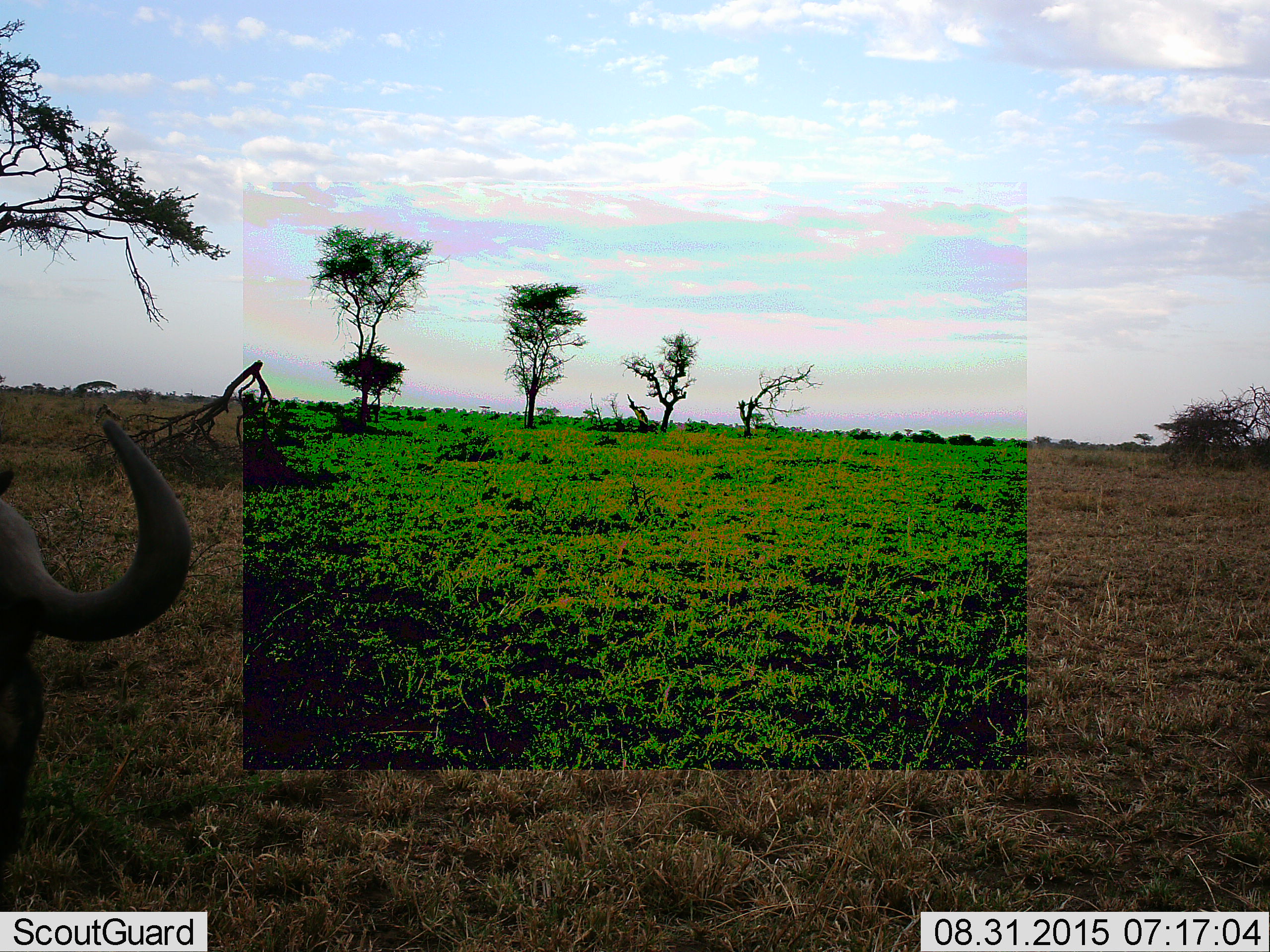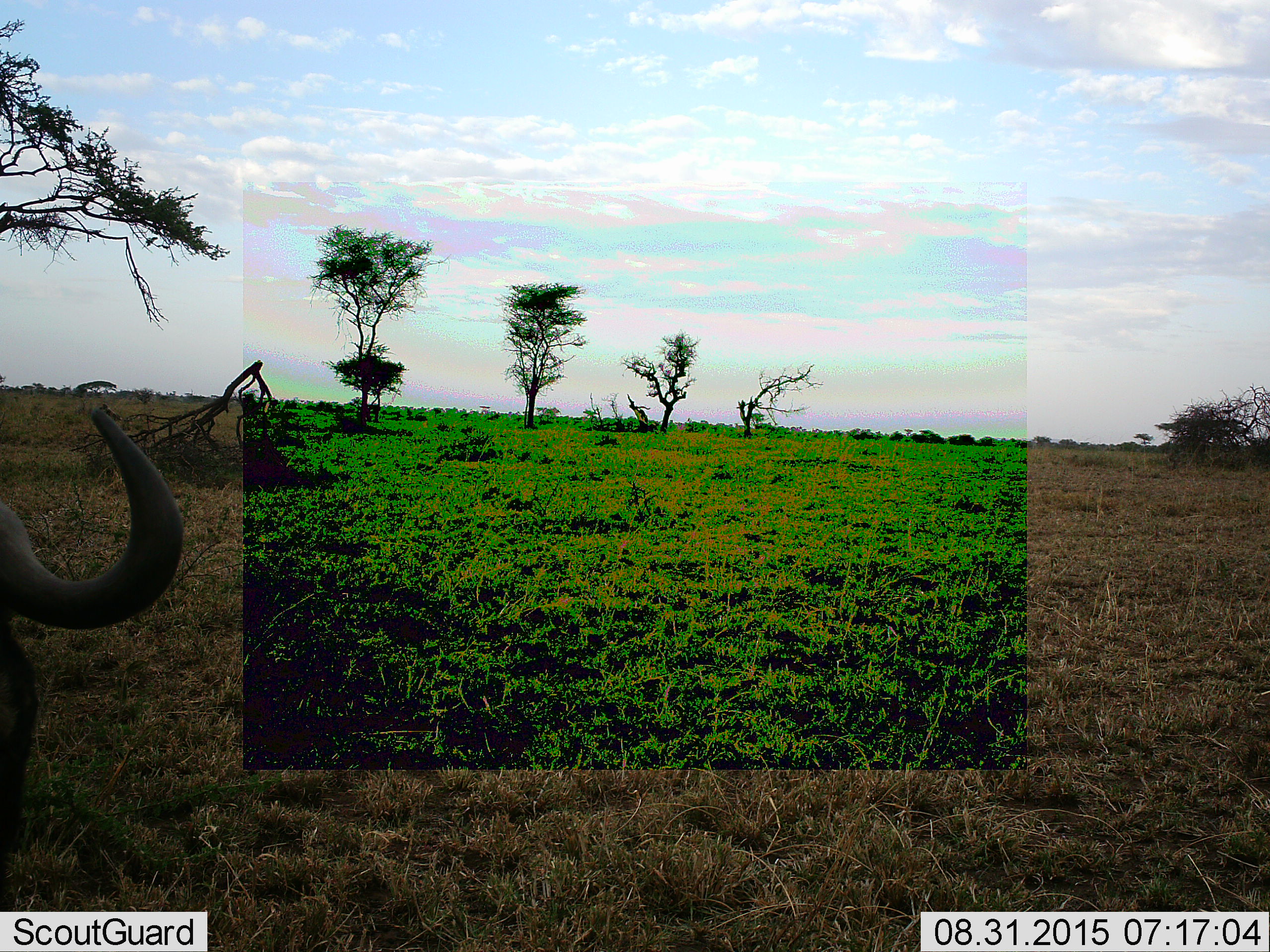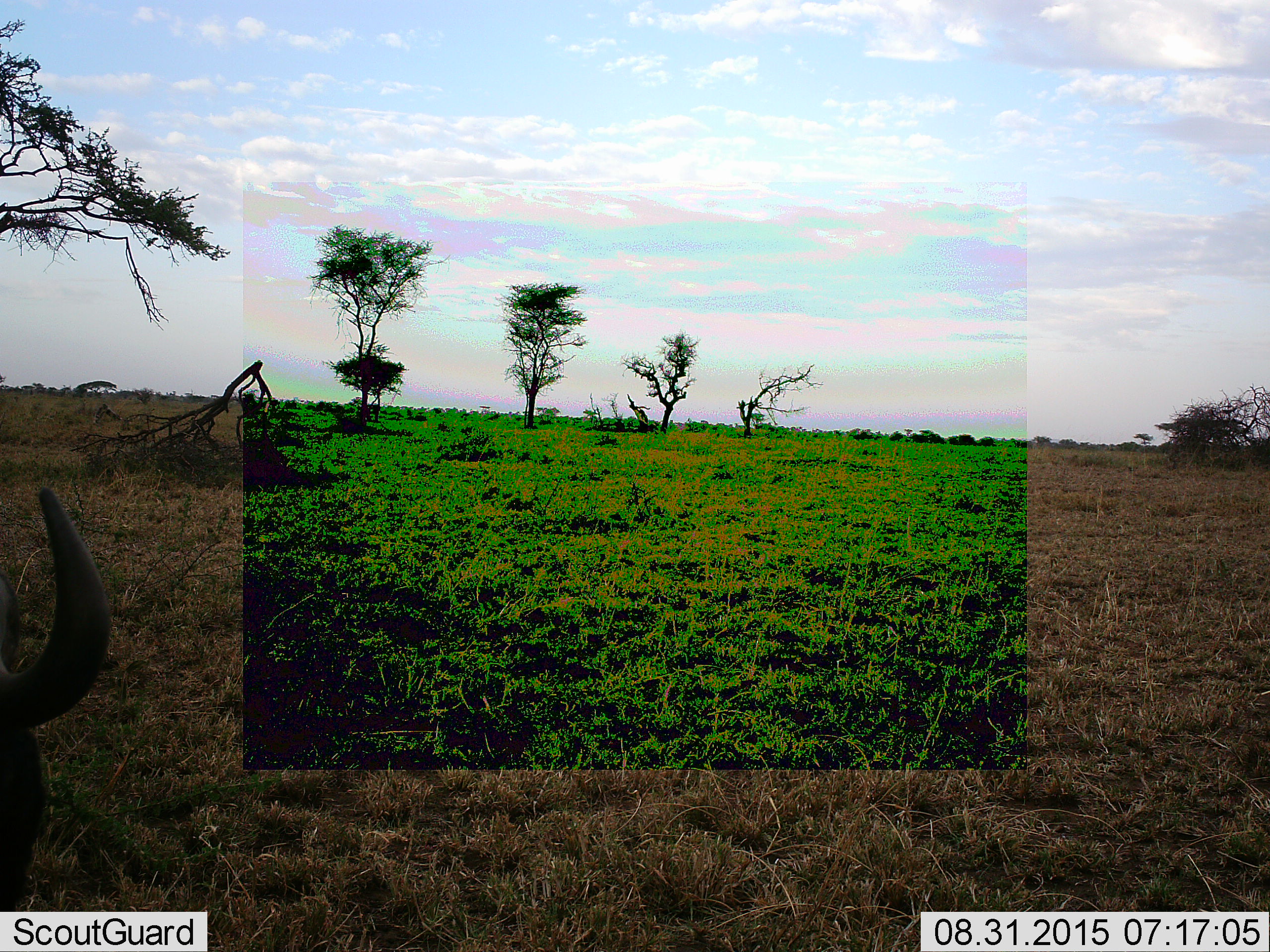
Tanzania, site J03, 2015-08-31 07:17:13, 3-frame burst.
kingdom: Animalia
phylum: Chordata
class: Mammalia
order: Artiodactyla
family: Bovidae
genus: Connochaetes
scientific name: Connochaetes taurinus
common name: blue wildebeest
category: wildebeest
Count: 1.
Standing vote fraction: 71%.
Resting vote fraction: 14%.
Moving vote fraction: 0%.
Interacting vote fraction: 0%.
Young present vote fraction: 0%.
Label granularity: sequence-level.